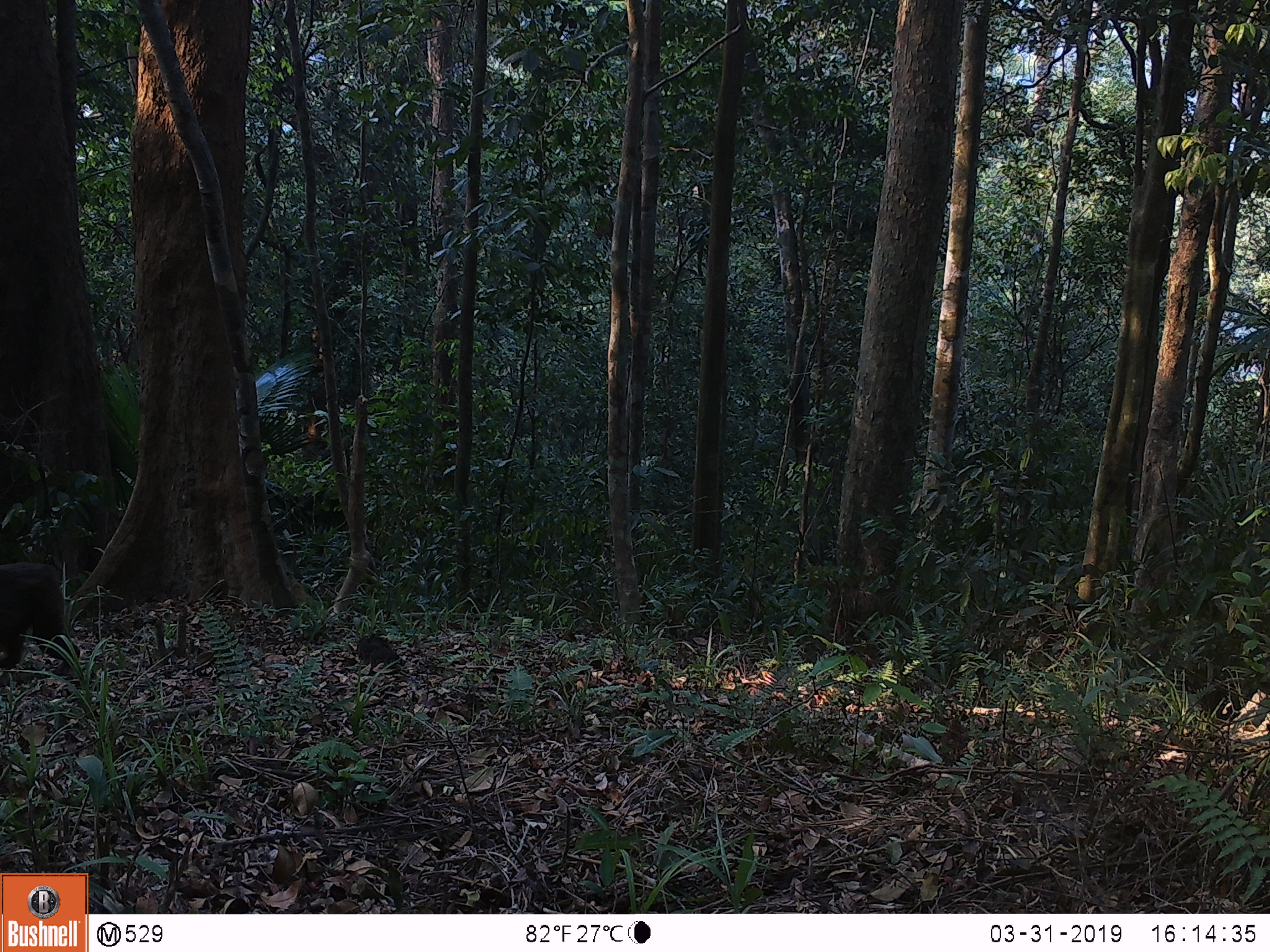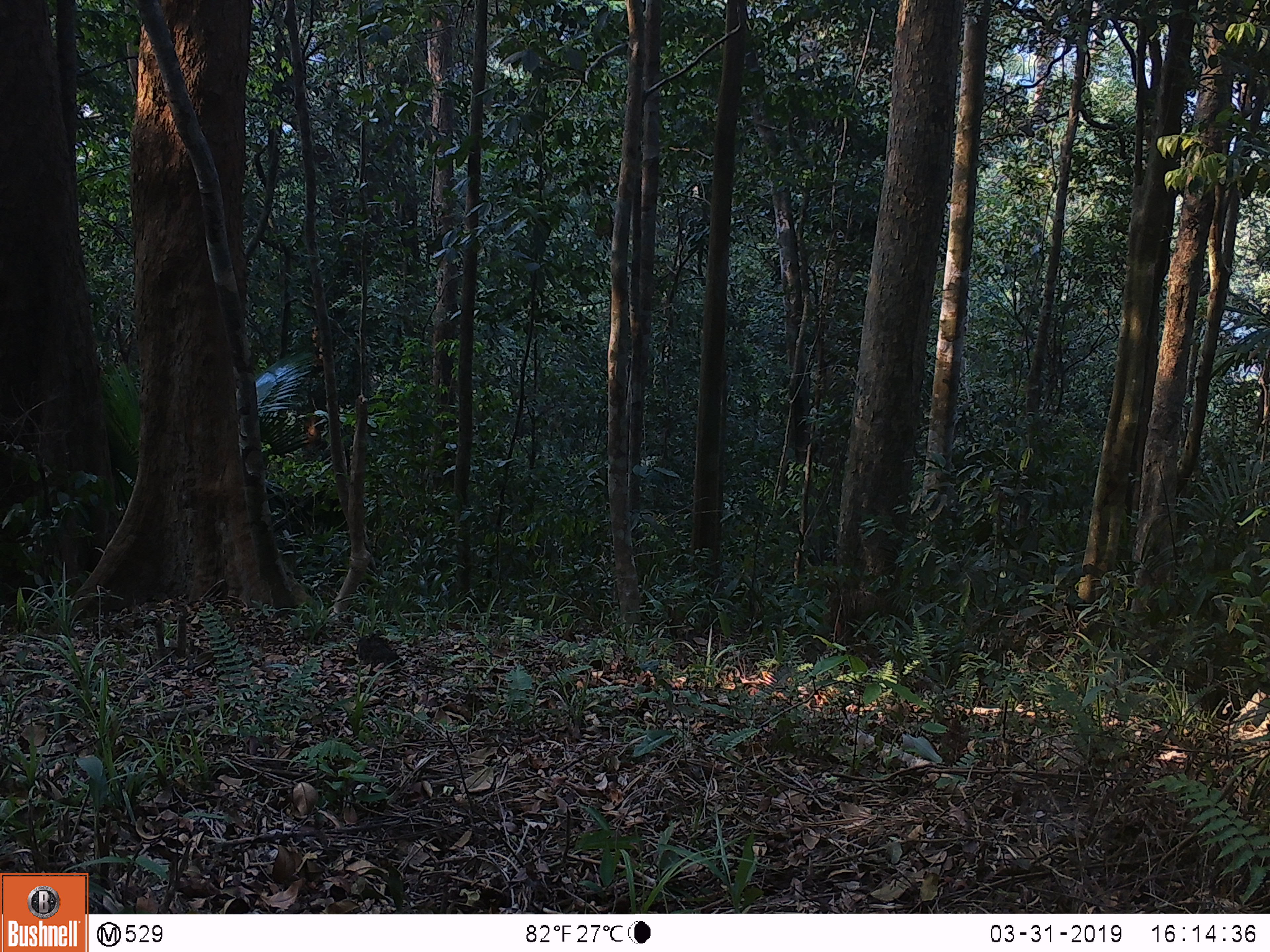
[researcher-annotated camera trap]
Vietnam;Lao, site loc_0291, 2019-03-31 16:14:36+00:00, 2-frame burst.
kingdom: Animalia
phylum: Chordata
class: Mammalia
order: Primates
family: Cercopithecidae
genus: Macaca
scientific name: Macaca arctoides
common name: stump-tailed macaque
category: stump tailed macaque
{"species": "stump tailed macaque (stump-tailed macaque) (Macaca arctoides)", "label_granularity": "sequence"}